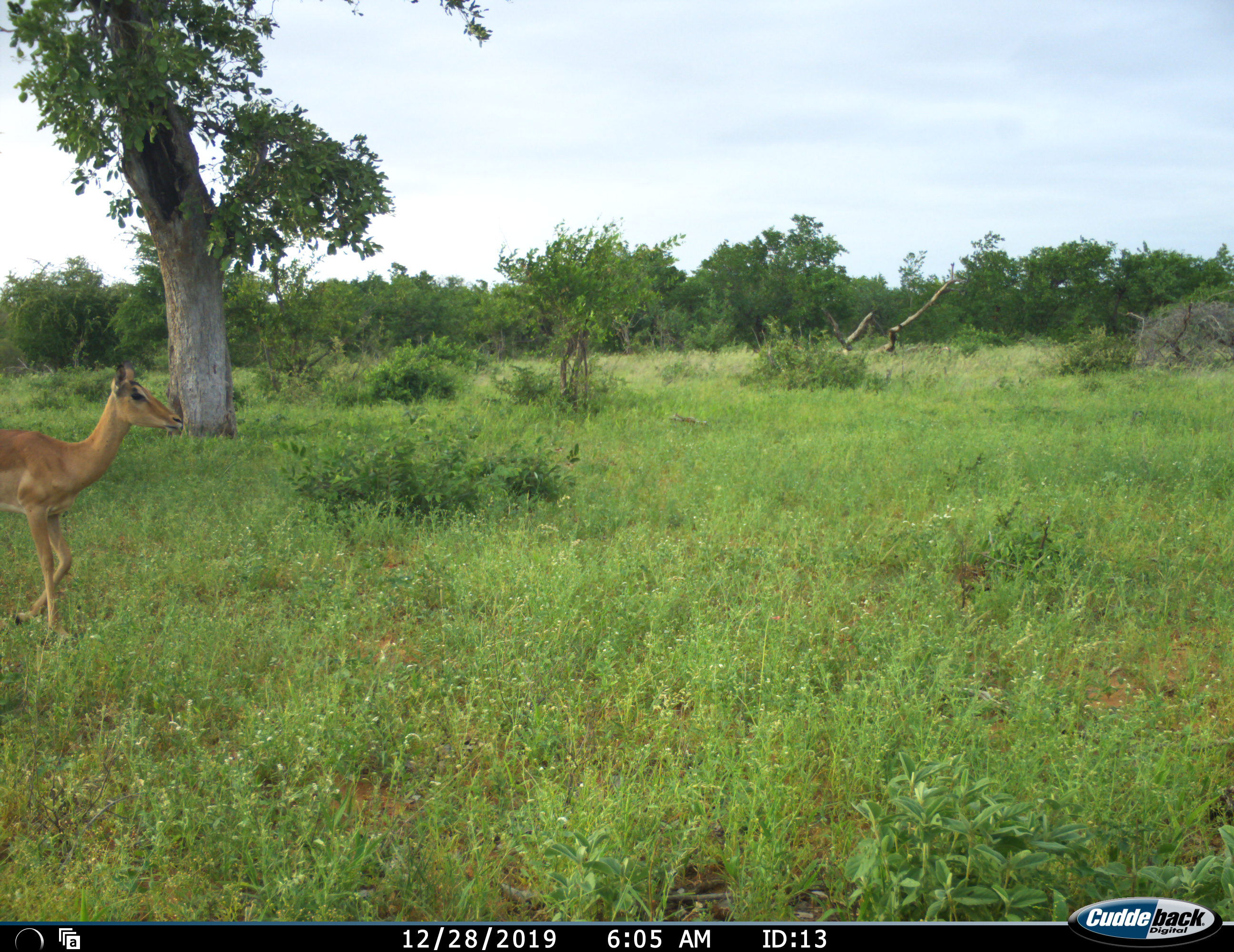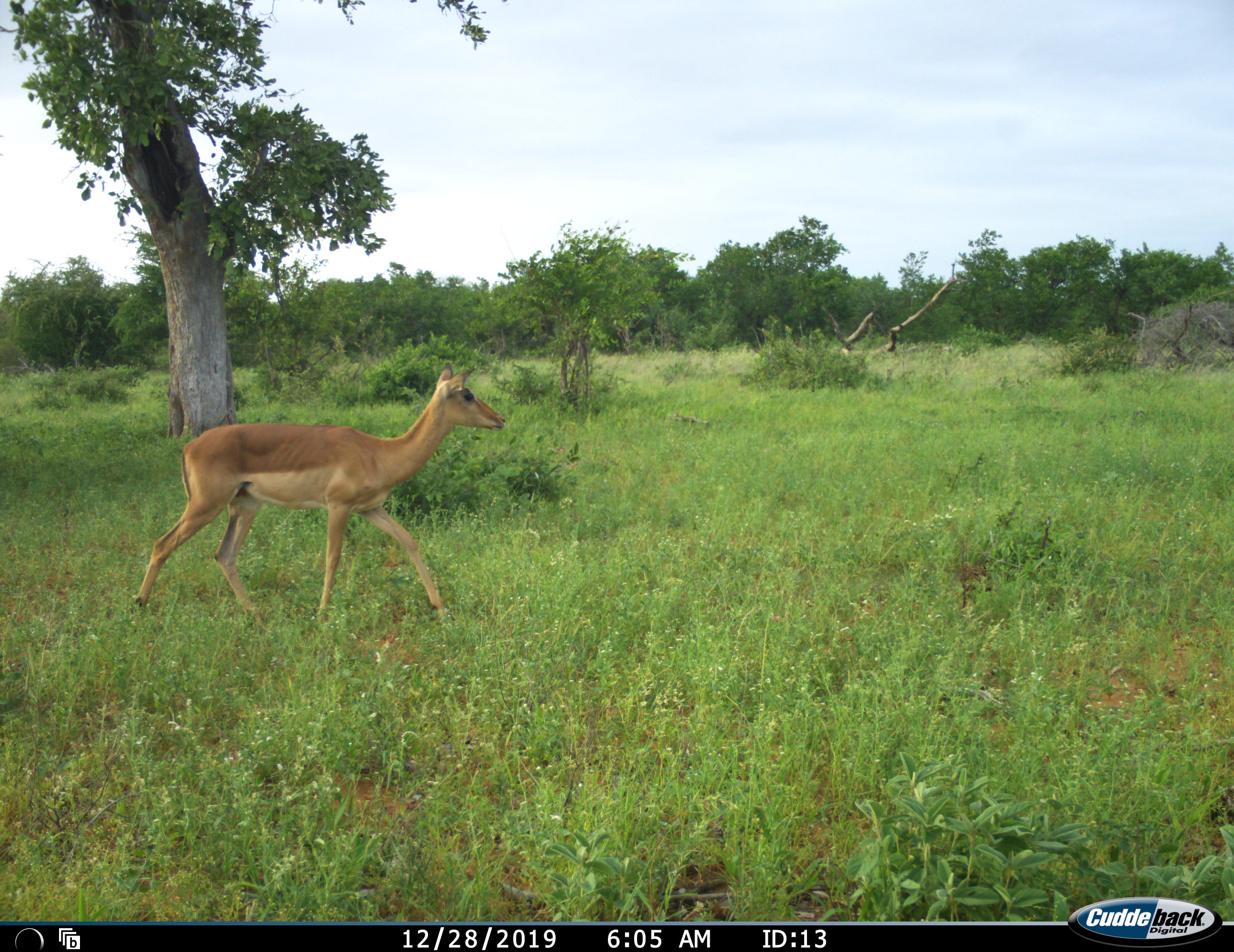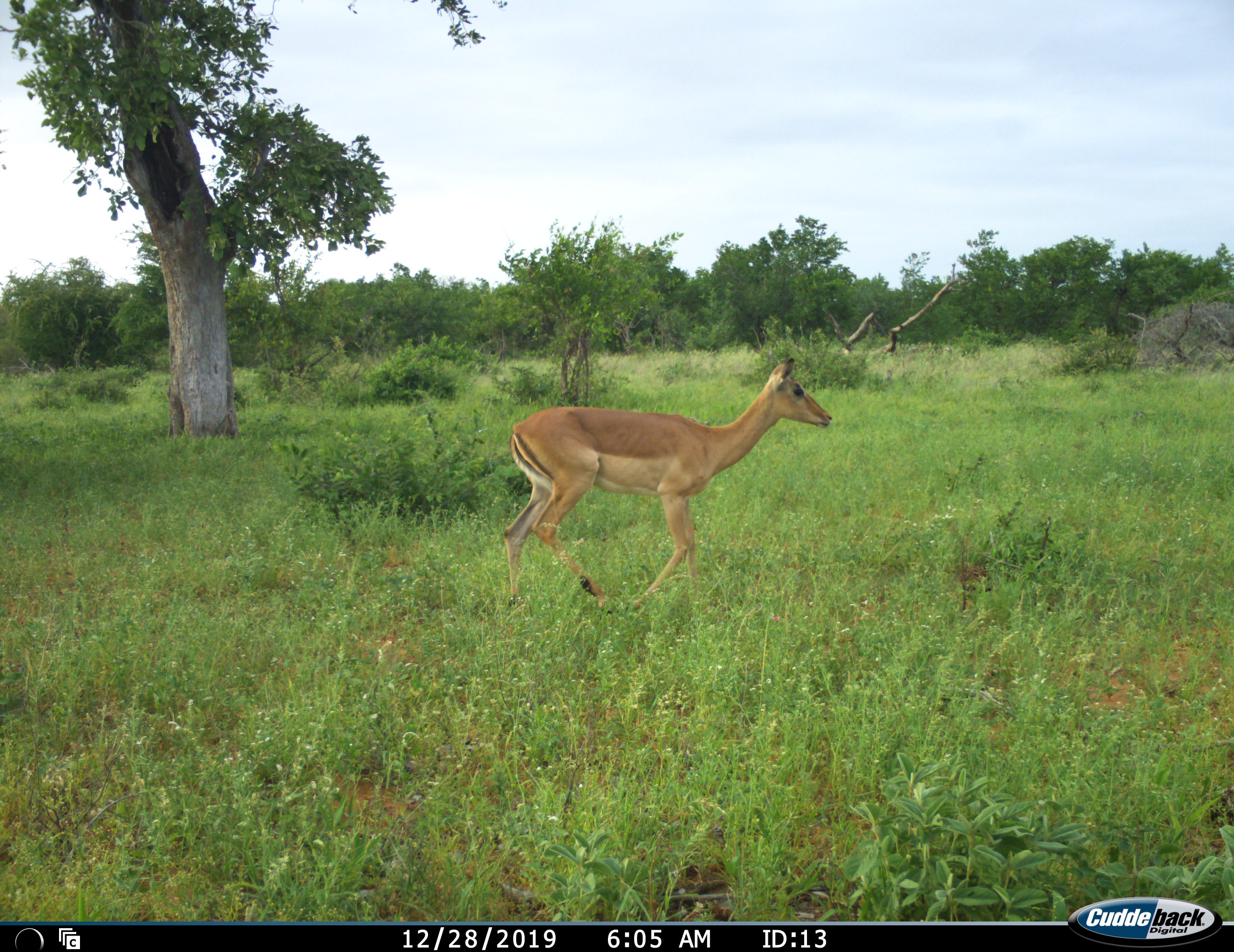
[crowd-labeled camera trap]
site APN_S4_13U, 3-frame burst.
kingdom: Animalia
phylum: Chordata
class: Mammalia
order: Artiodactyla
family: Bovidae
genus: Aepyceros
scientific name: Aepyceros melampus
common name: impala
Impala (Aepyceros melampus), count 1. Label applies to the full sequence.